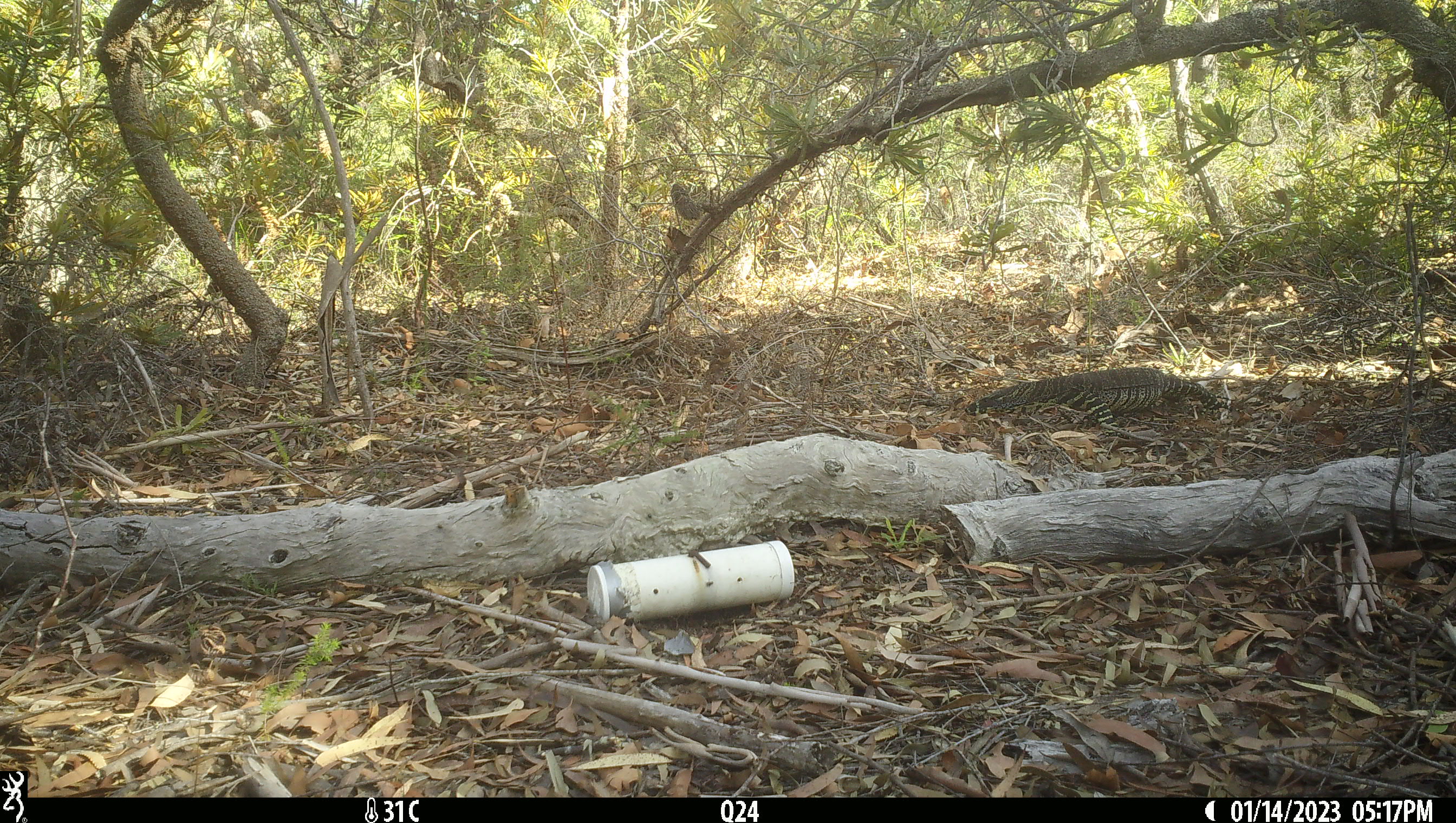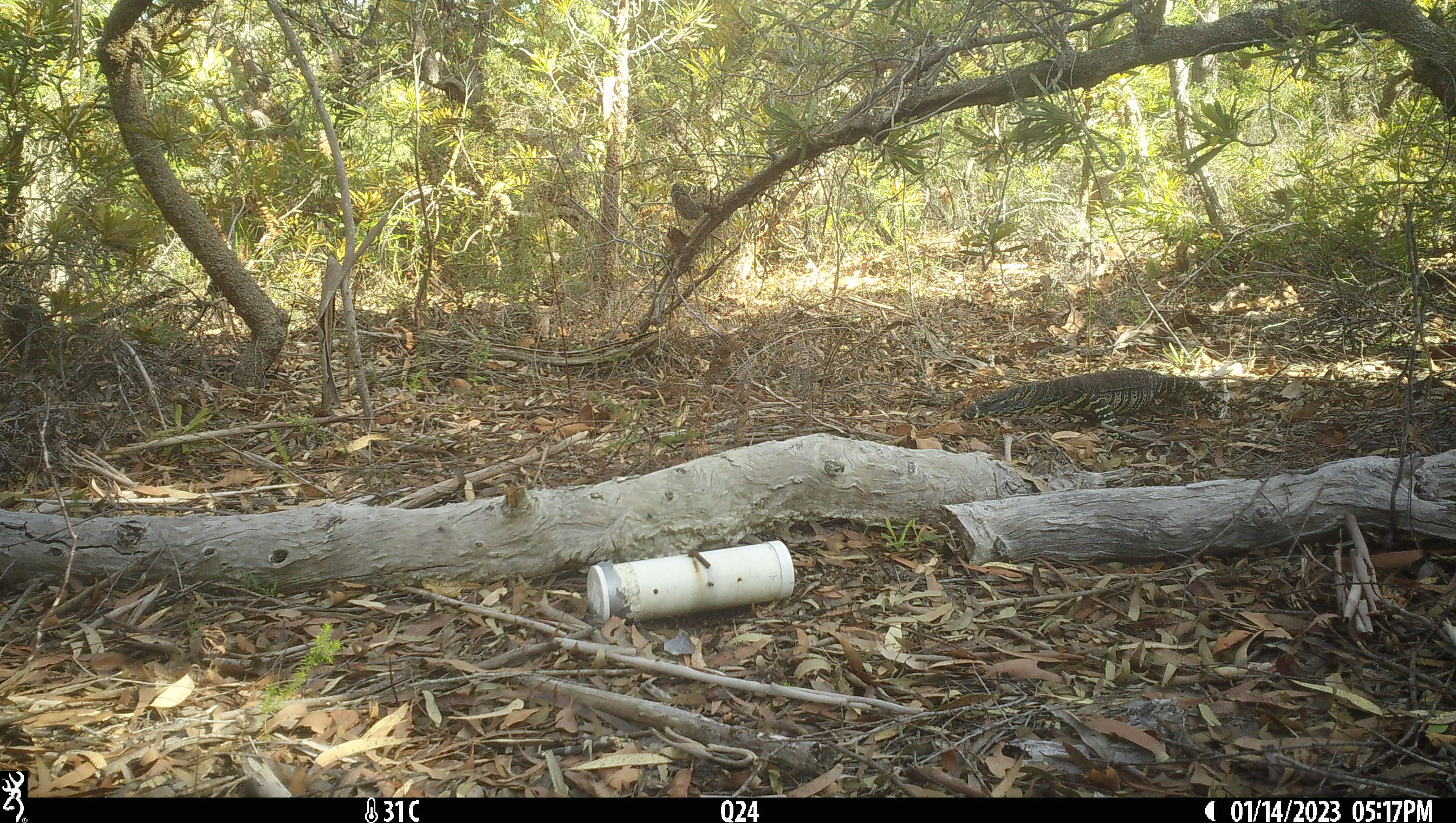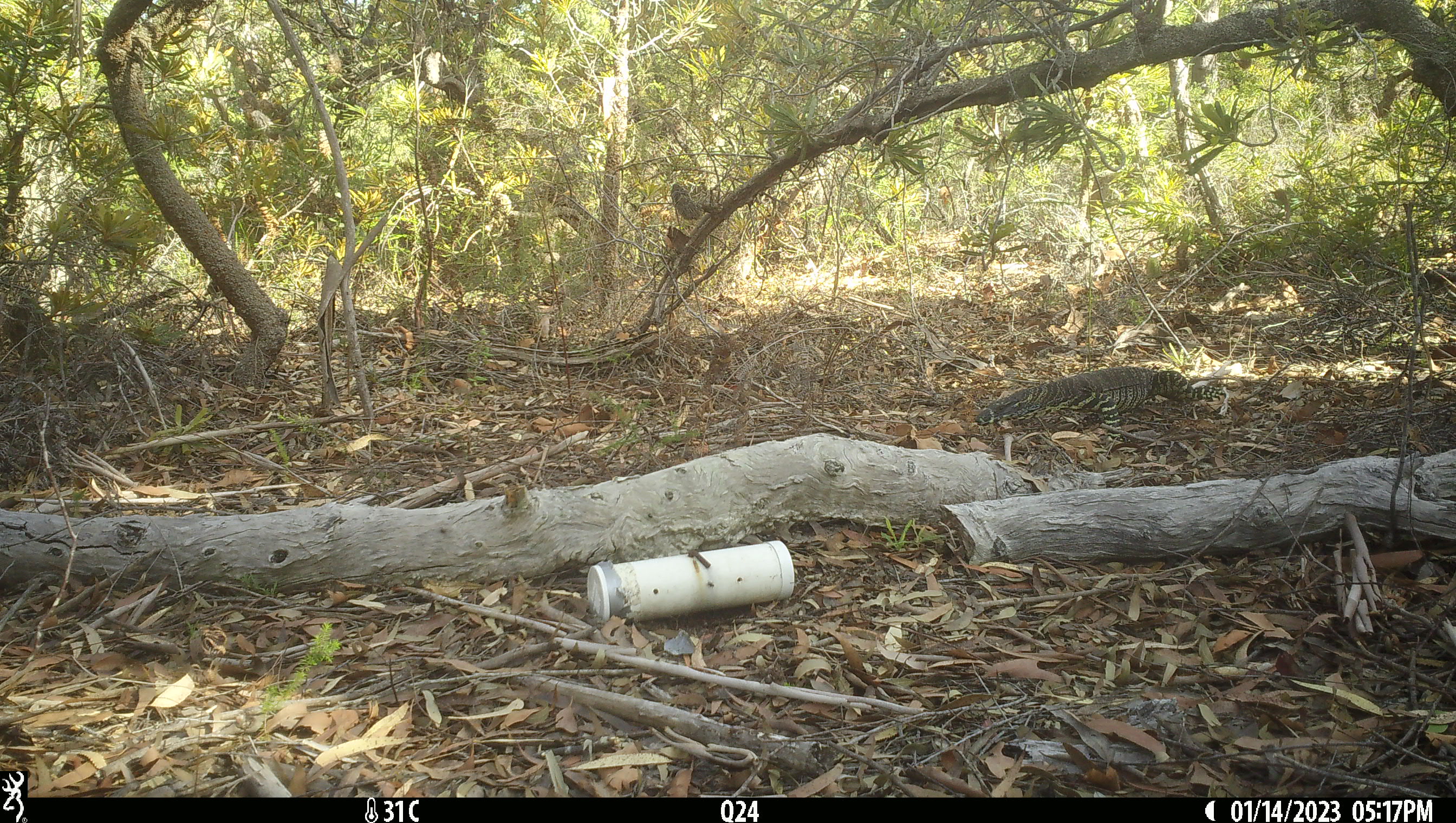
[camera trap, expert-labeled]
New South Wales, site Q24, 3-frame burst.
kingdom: Animalia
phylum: Chordata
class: Reptilia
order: Squamata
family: Varanidae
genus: Varanus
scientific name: Varanus varius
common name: lace monitor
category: goanna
Goanna (lace monitor) (Varanus varius).